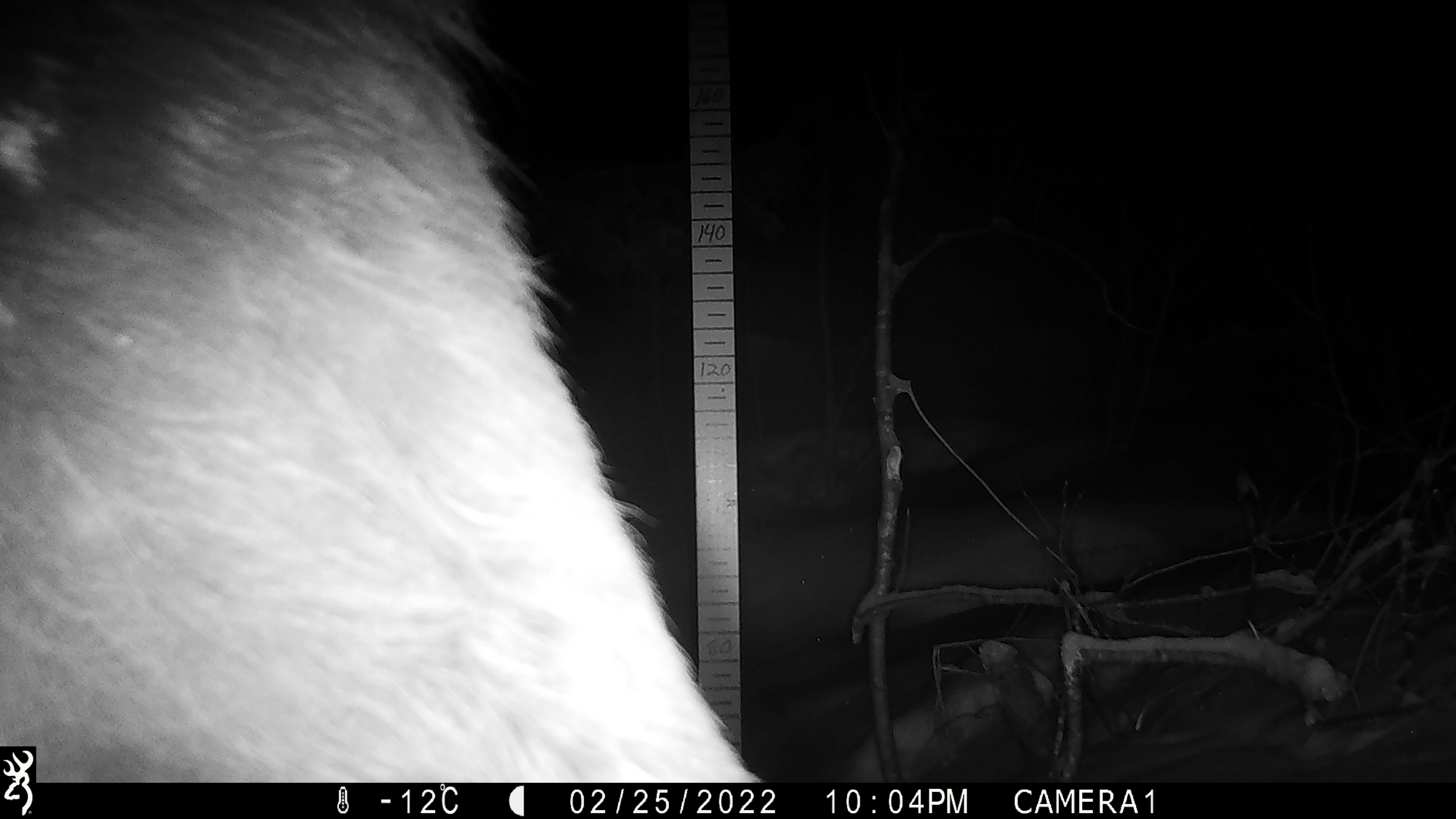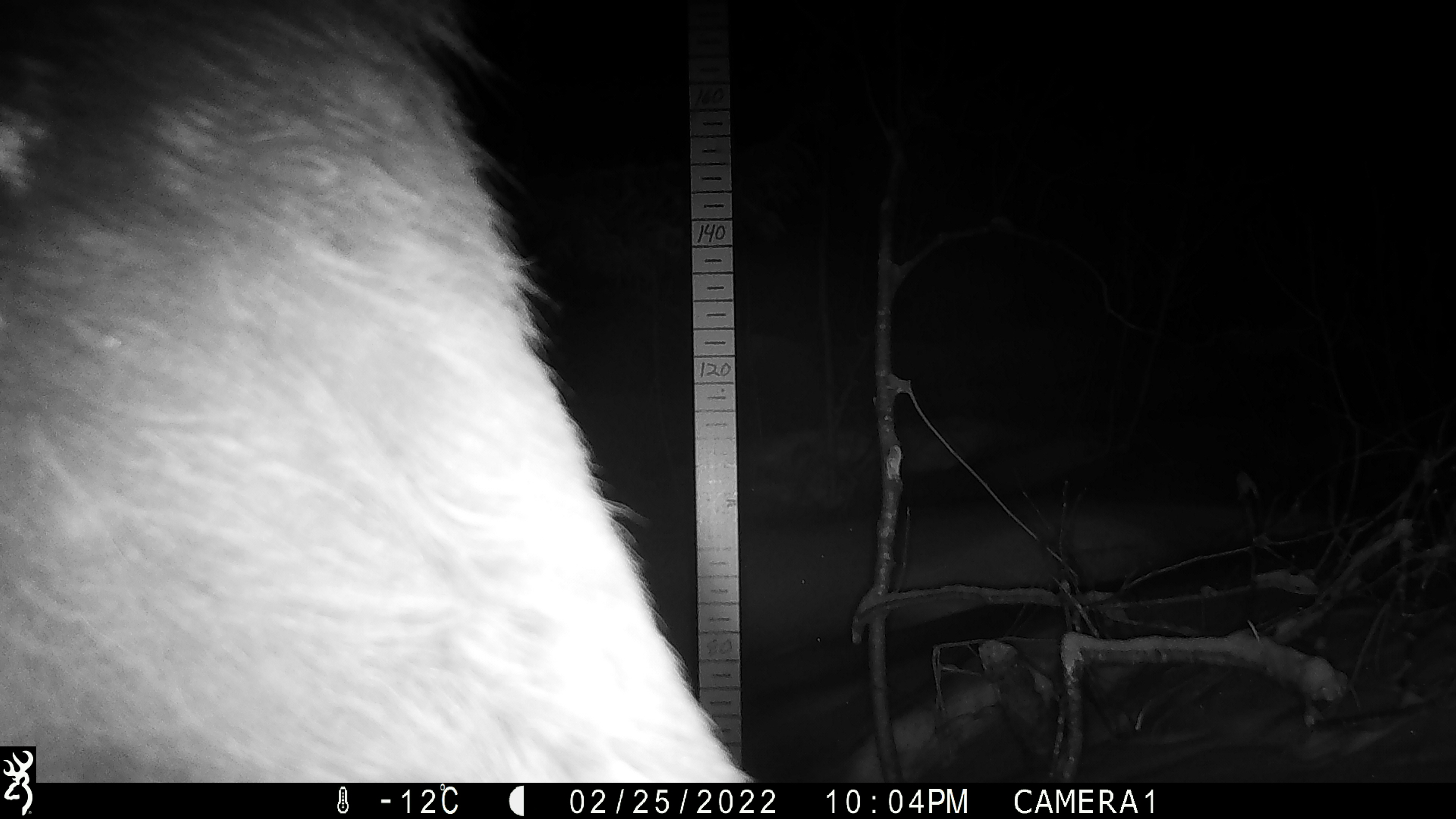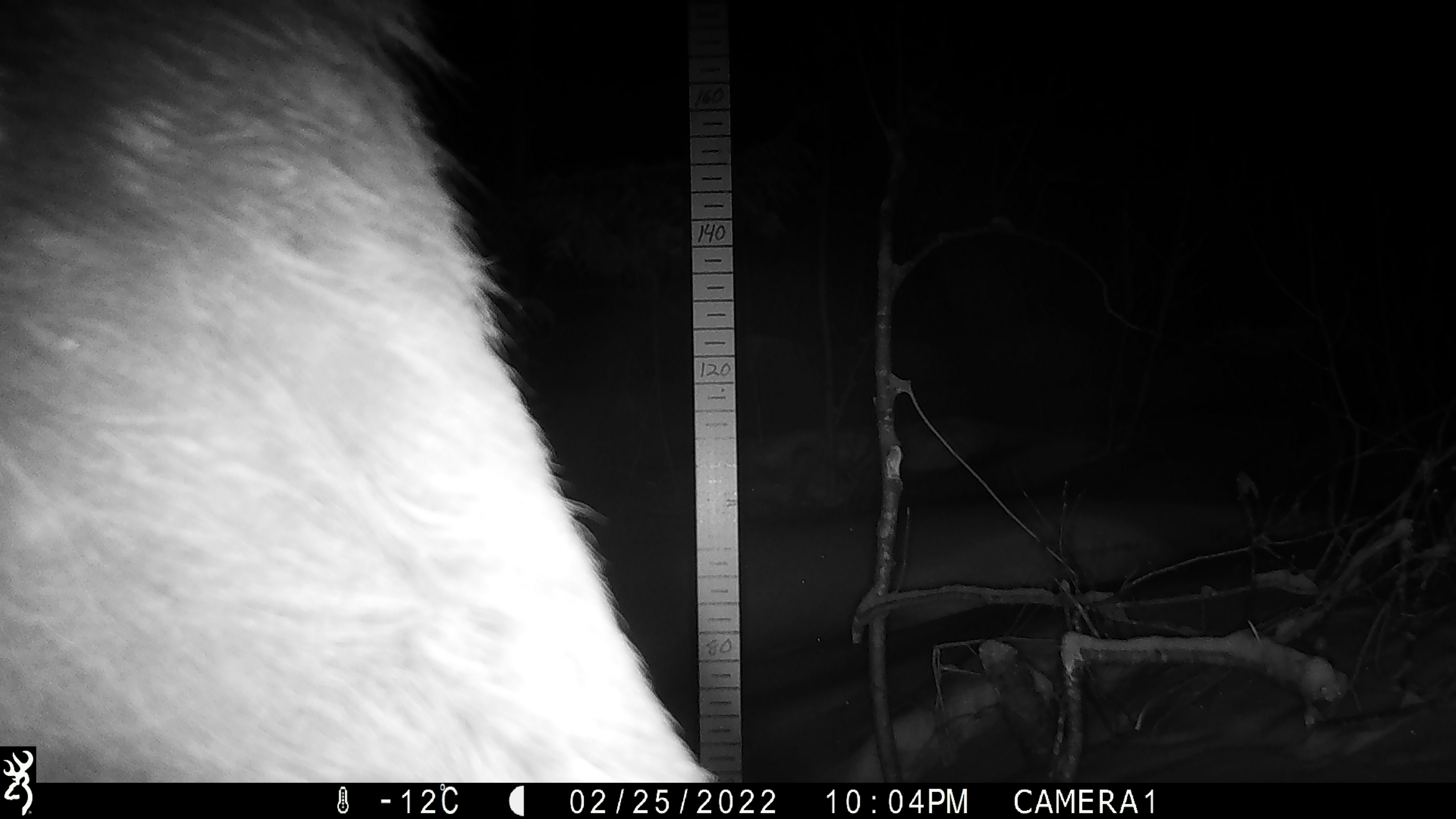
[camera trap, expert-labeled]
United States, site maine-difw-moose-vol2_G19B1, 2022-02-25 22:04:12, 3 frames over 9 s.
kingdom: Animalia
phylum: Chordata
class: Mammalia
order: Artiodactyla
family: Cervidae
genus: Alces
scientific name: Alces alces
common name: moose